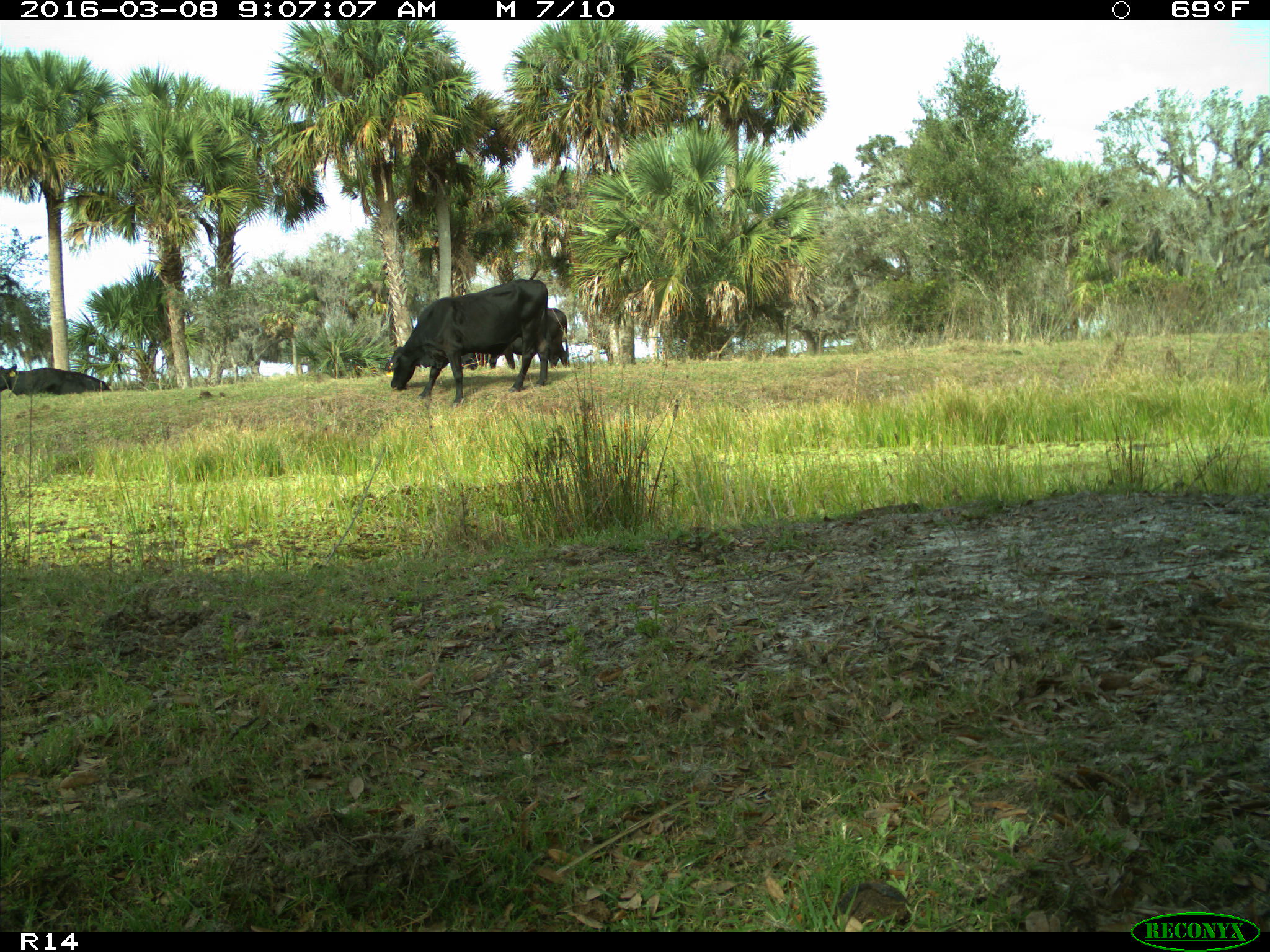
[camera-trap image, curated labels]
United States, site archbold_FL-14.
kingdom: Animalia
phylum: Chordata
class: Mammalia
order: Artiodactyla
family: Bovidae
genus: Bos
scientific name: Bos taurus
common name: domestic cow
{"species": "Bos taurus (domestic cow)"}